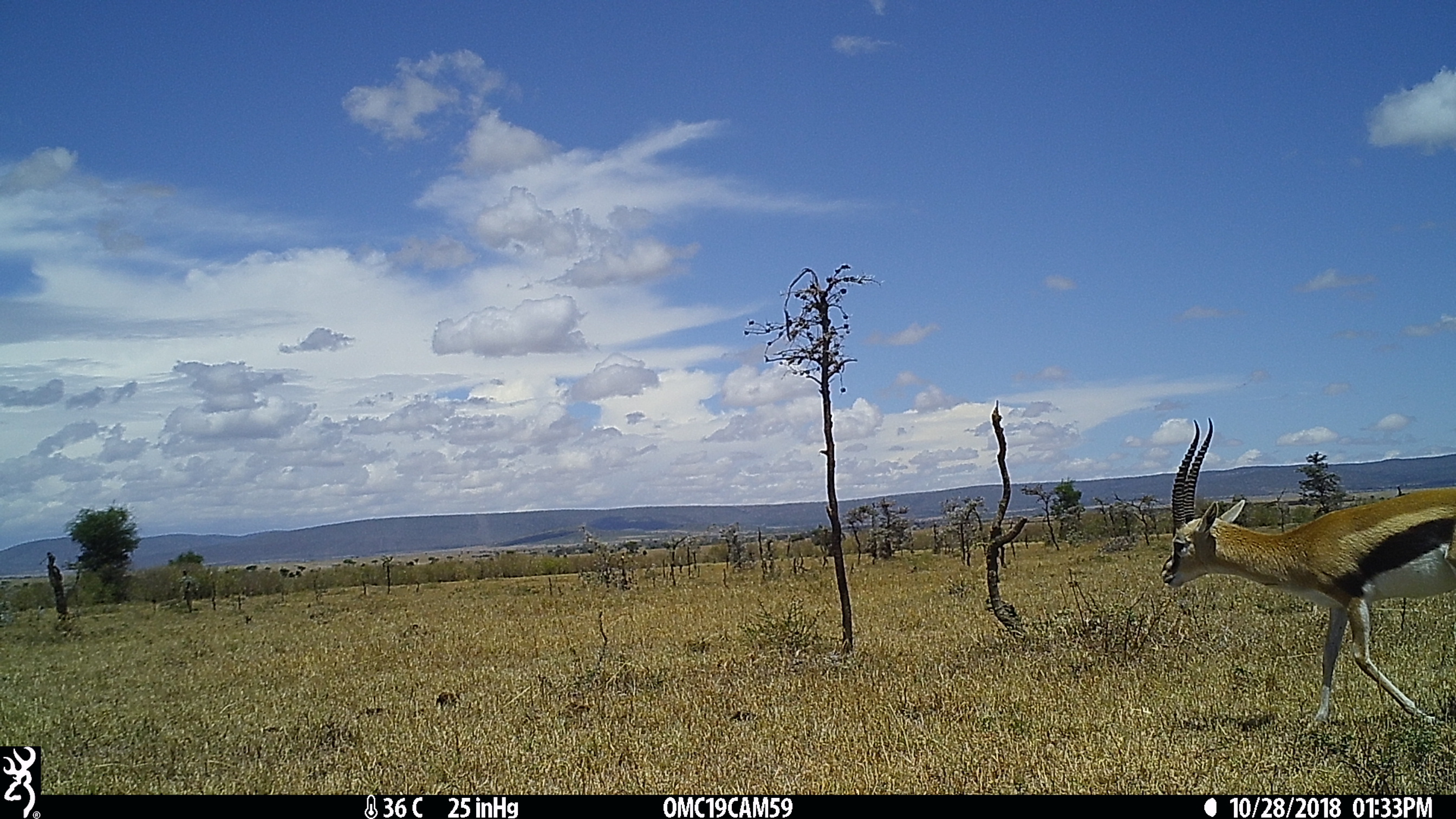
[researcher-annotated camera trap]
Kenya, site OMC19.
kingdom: Animalia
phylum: Chordata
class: Mammalia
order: Artiodactyla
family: Bovidae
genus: Eudorcas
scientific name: Eudorcas thomsonii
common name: thomon's gazelle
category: gazelle thomsons